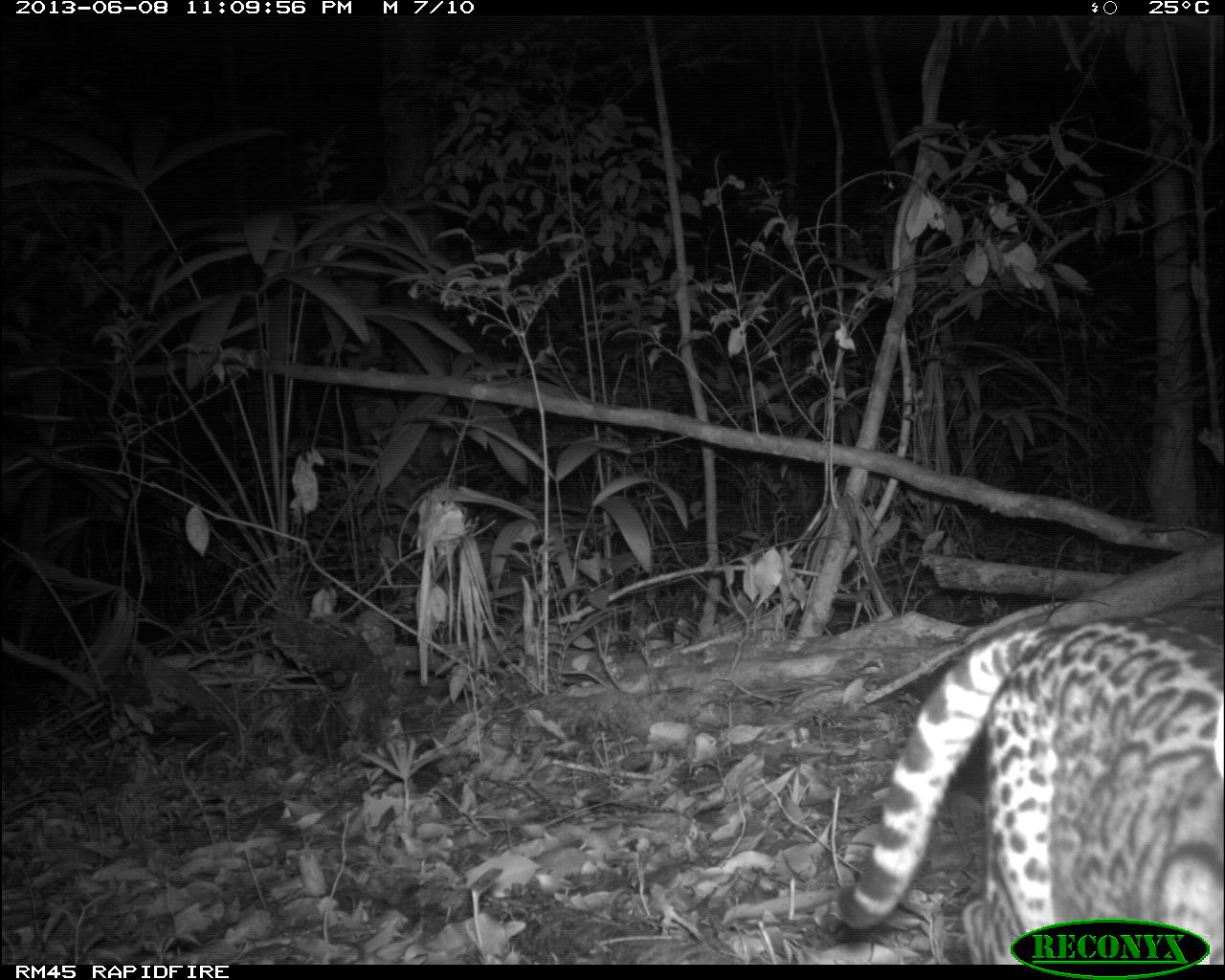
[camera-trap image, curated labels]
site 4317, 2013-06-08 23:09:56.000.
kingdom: Animalia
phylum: Chordata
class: Mammalia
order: Carnivora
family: Felidae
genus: Leopardus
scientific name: Leopardus pardalis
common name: ocelot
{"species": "Leopardus pardalis (ocelot)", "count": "1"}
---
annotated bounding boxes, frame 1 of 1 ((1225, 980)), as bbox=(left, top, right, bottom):
leopardus pardalis: bbox=(835, 613, 1224, 963)